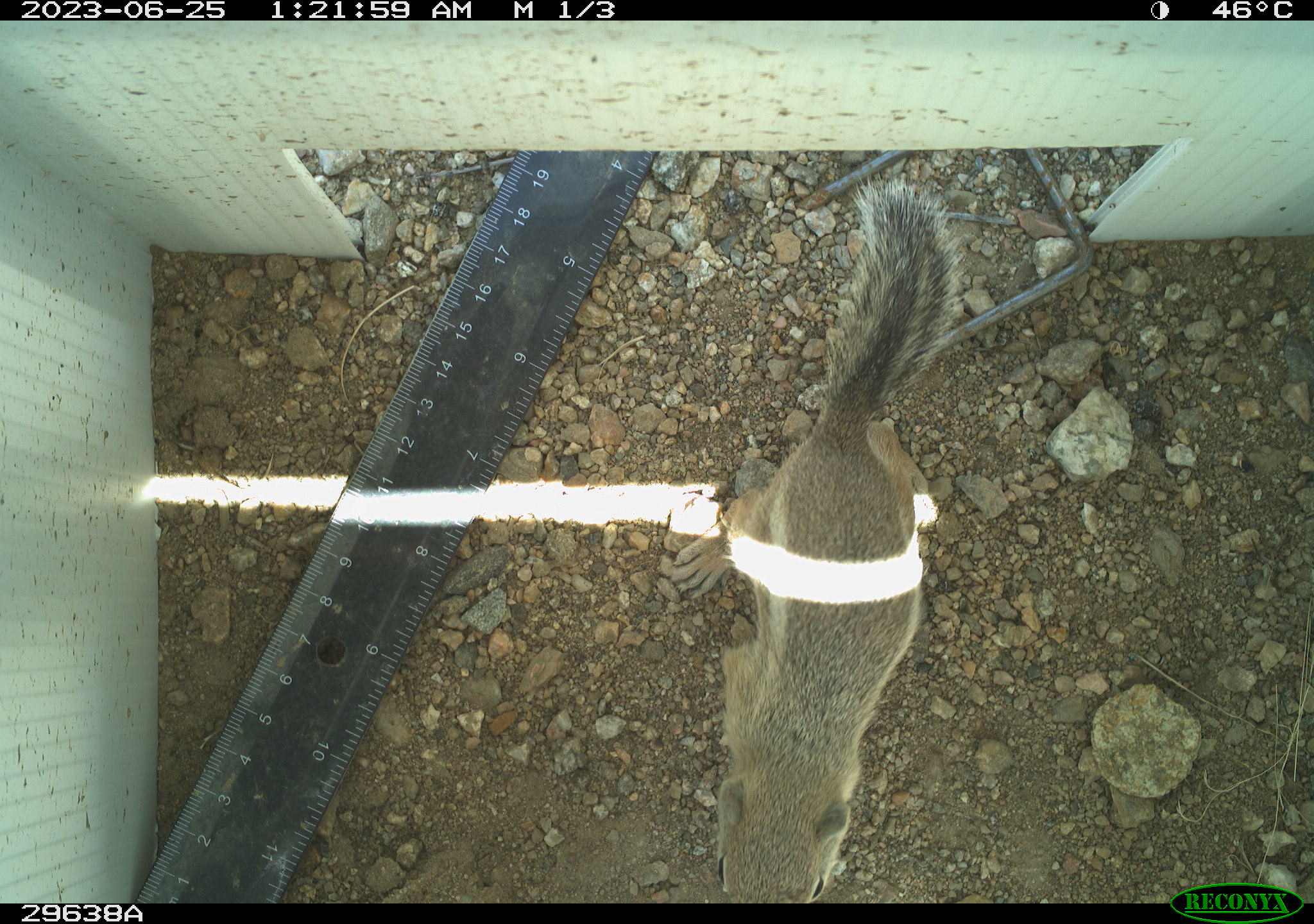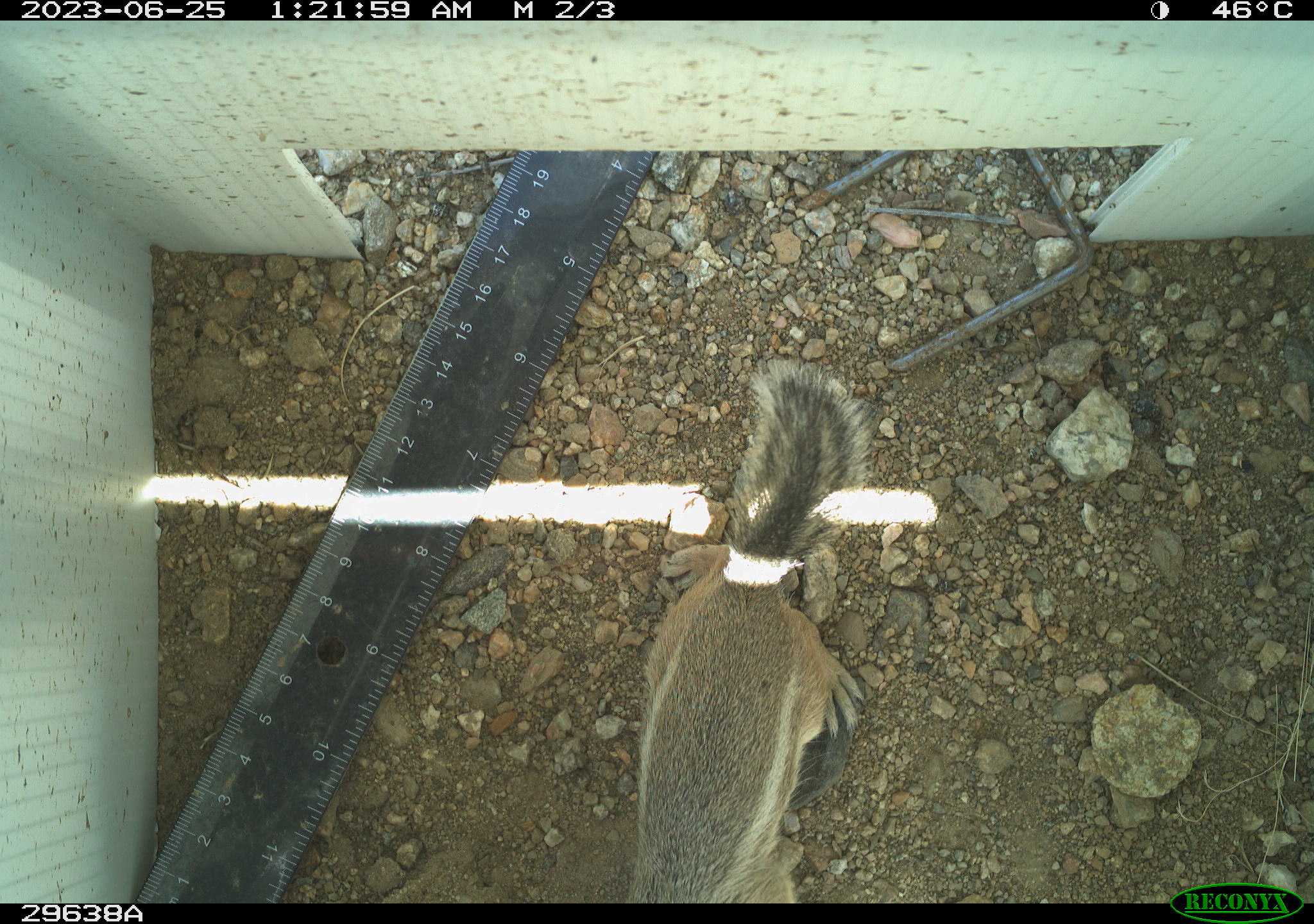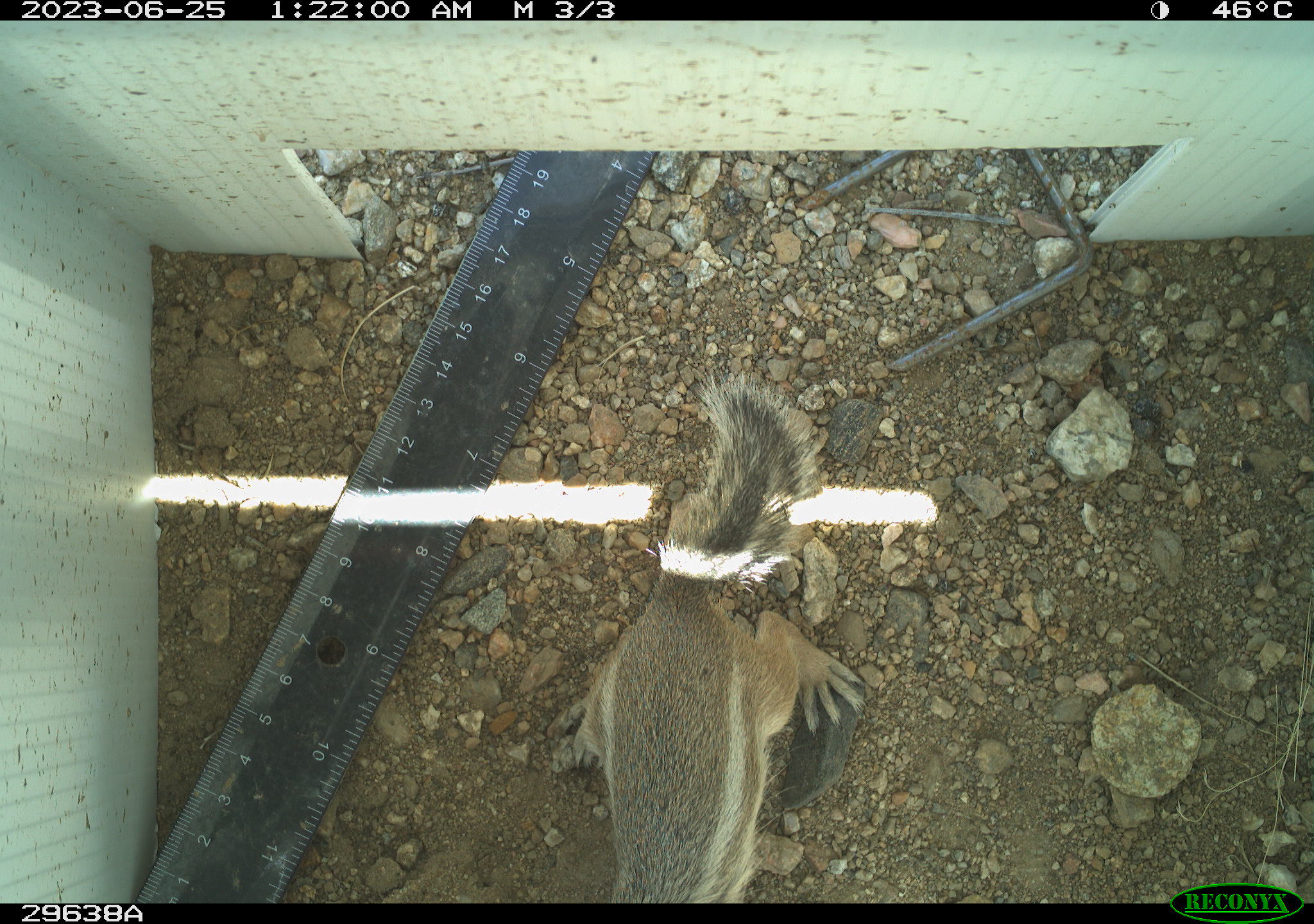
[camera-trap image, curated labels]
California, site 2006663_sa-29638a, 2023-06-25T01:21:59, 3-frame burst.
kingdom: Animalia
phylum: Chordata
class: Mammalia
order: Rodentia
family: Sciuridae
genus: Ammospermophilus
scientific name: Ammospermophilus leucurus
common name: white-tailed antelope squirrel